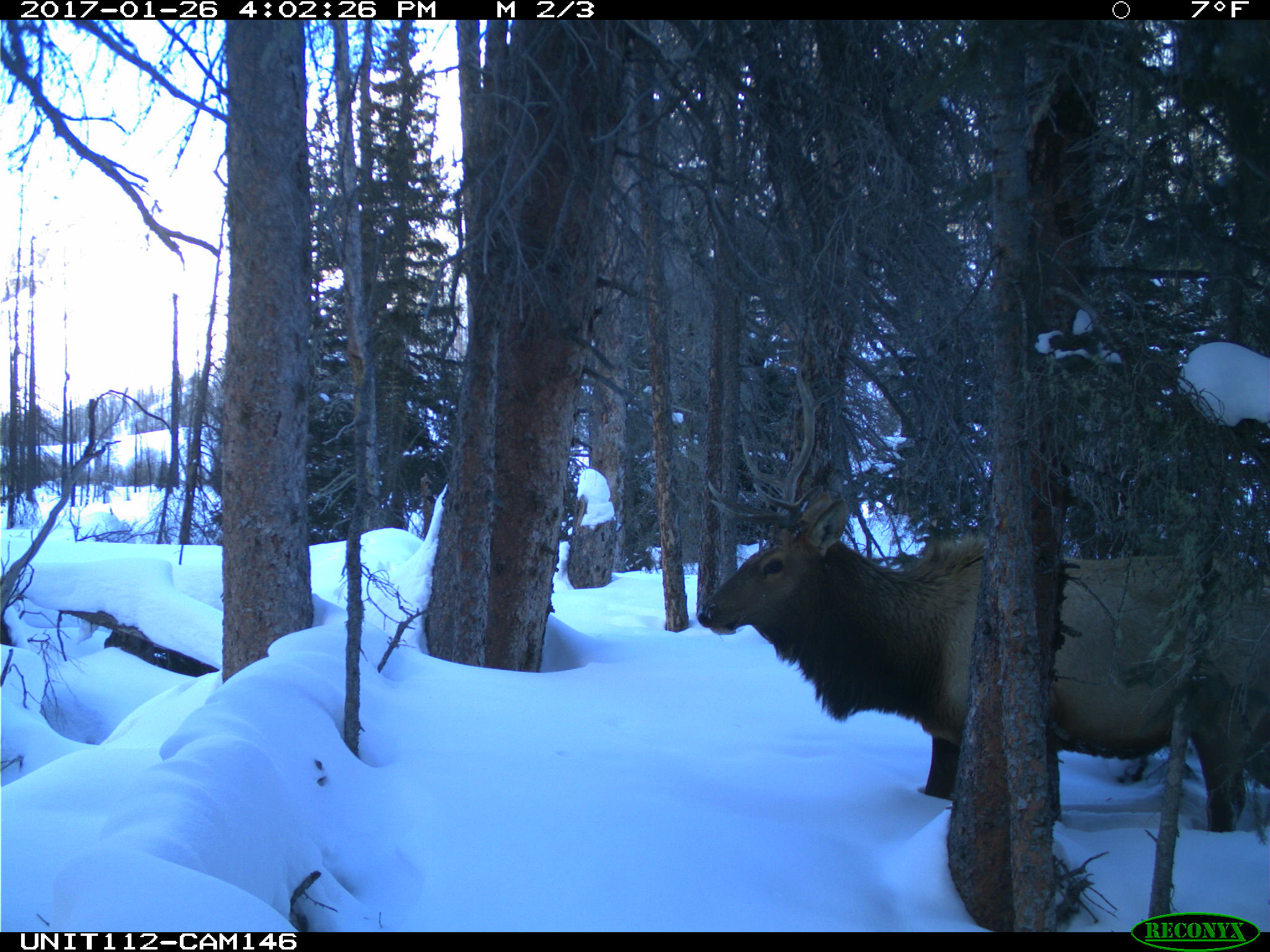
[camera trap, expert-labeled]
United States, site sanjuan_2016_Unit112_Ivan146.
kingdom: Animalia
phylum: Chordata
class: Mammalia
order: Artiodactyla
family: Cervidae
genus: Cervus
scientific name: Cervus elaphus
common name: red deer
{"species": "Cervus elaphus (red deer)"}